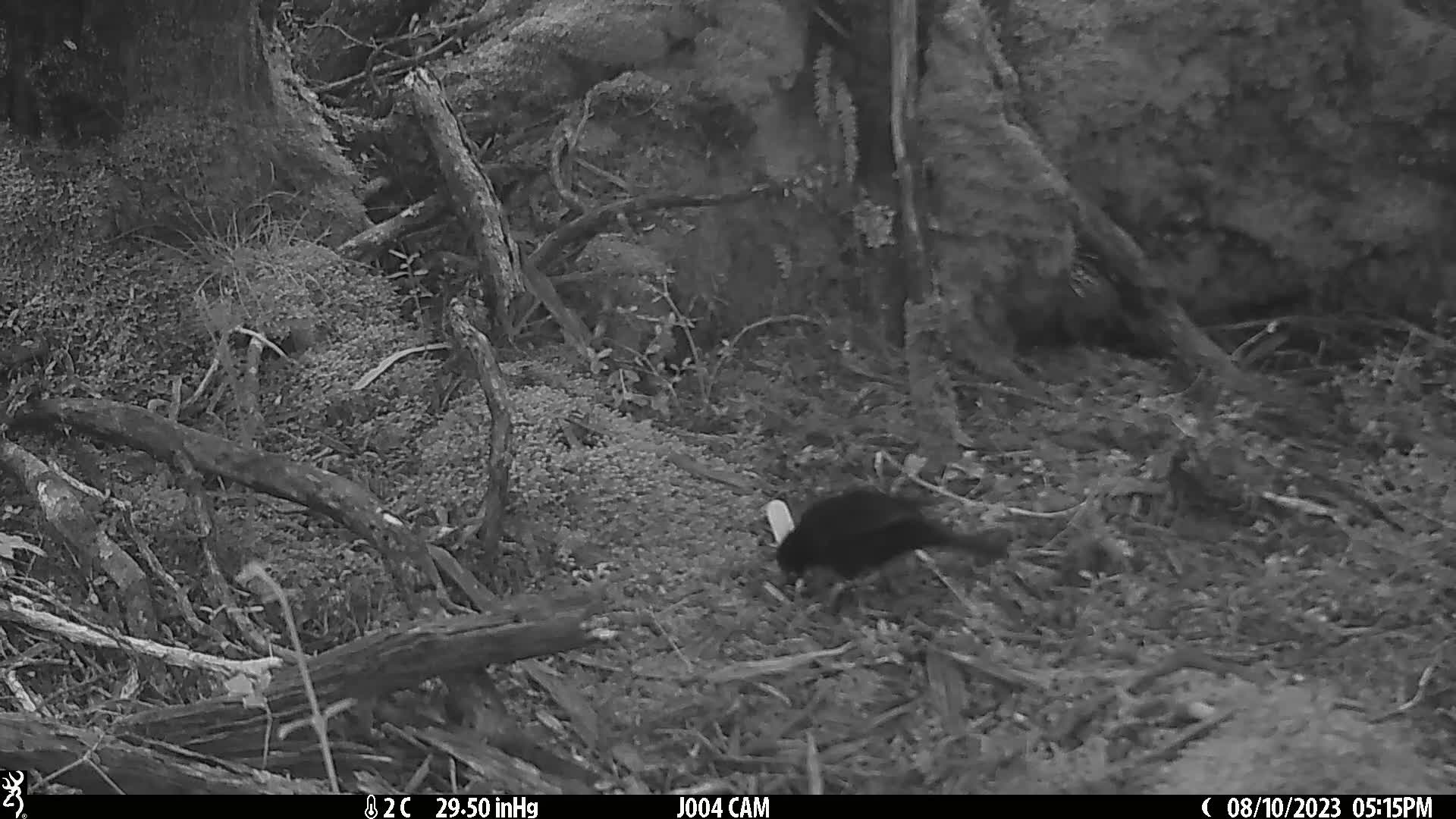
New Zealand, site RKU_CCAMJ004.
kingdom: Animalia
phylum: Chordata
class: Aves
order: Passeriformes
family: Turdidae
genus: Turdus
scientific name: Turdus merula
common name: eurasian blackbird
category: blackbird